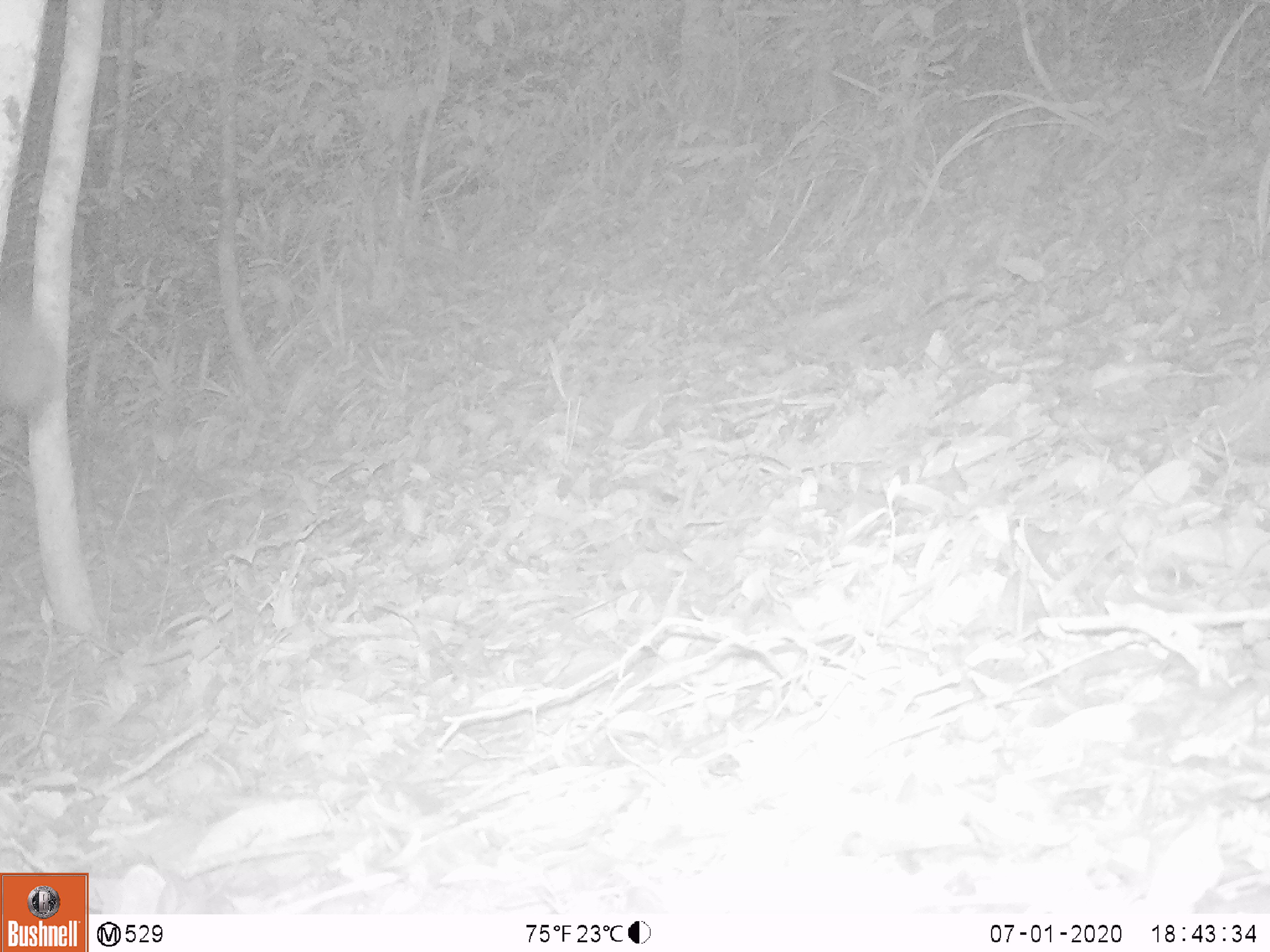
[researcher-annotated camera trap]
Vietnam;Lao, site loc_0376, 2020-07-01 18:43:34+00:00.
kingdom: Animalia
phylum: Chordata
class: Mammalia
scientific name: Mammalia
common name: mammal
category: unidentified small mammal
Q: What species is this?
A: Unidentified small mammal (mammal) (Mammalia).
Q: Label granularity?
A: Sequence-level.